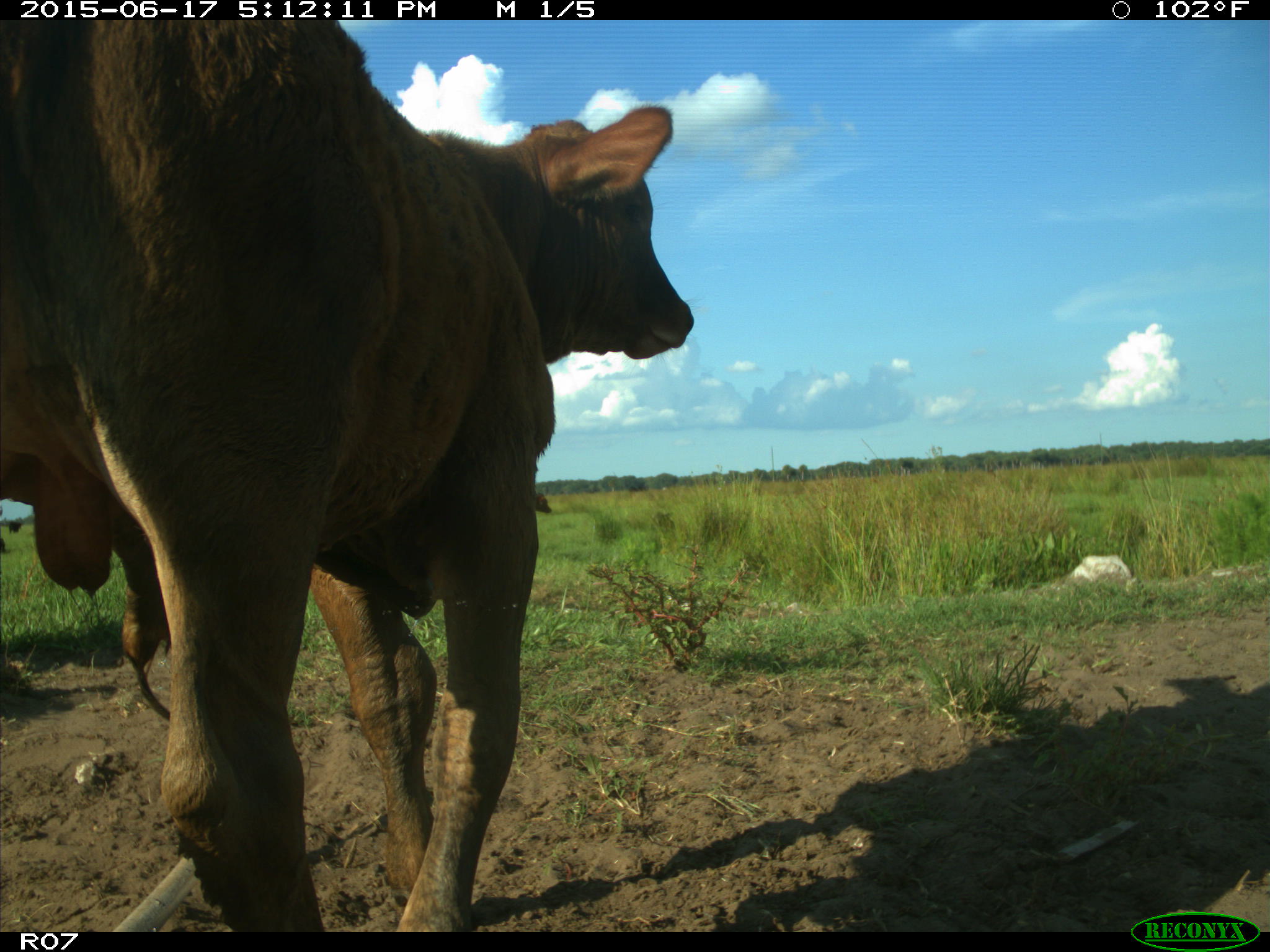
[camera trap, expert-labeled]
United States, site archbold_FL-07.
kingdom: Animalia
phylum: Chordata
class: Mammalia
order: Artiodactyla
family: Bovidae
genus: Bos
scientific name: Bos taurus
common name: domestic cow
Bos taurus (domestic cow).